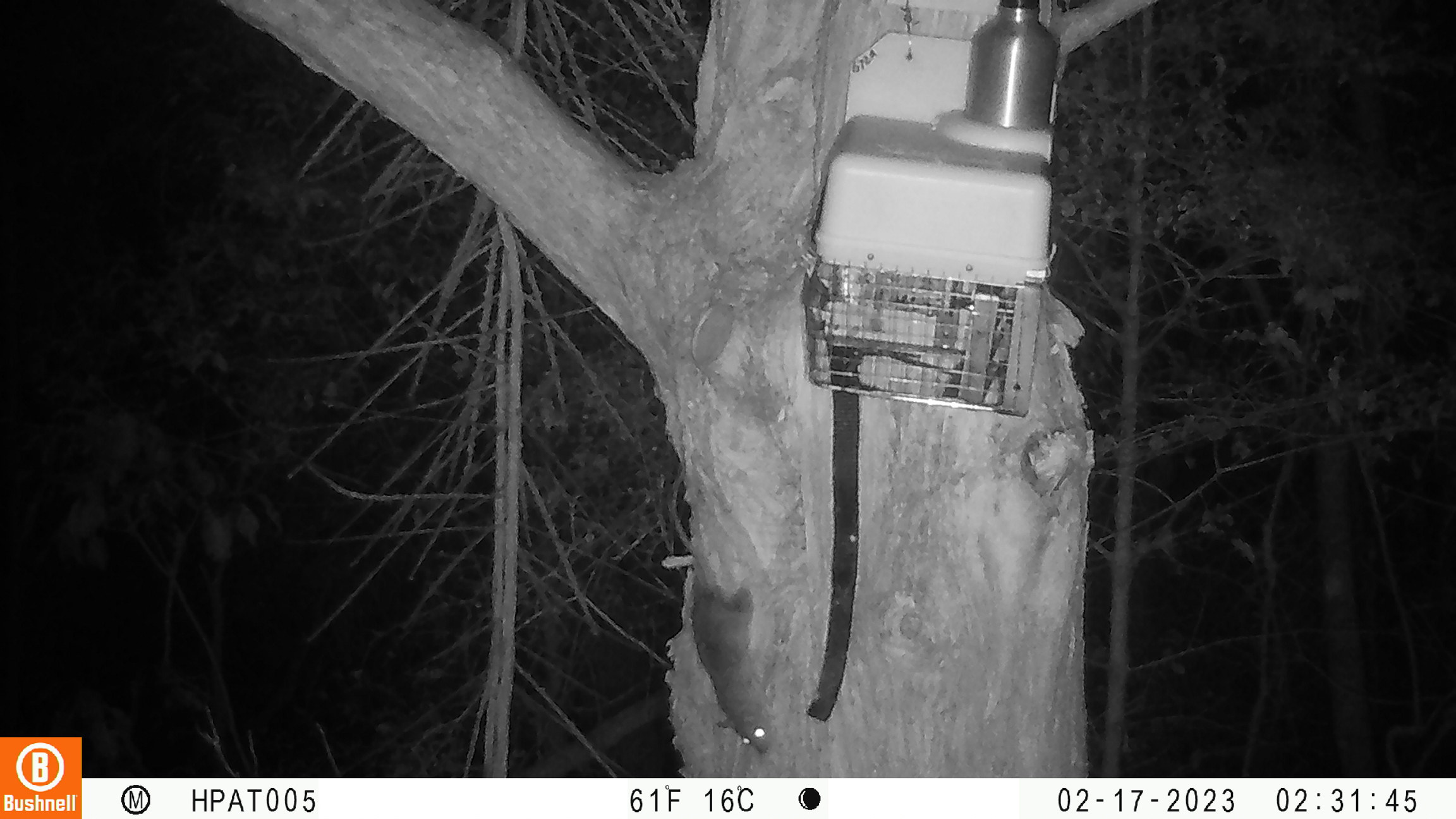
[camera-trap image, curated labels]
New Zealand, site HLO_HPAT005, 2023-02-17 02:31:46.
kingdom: Animalia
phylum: Chordata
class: Mammalia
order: Rodentia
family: Muridae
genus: Rattus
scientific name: Rattus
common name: rat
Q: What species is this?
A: Rat (Rattus).